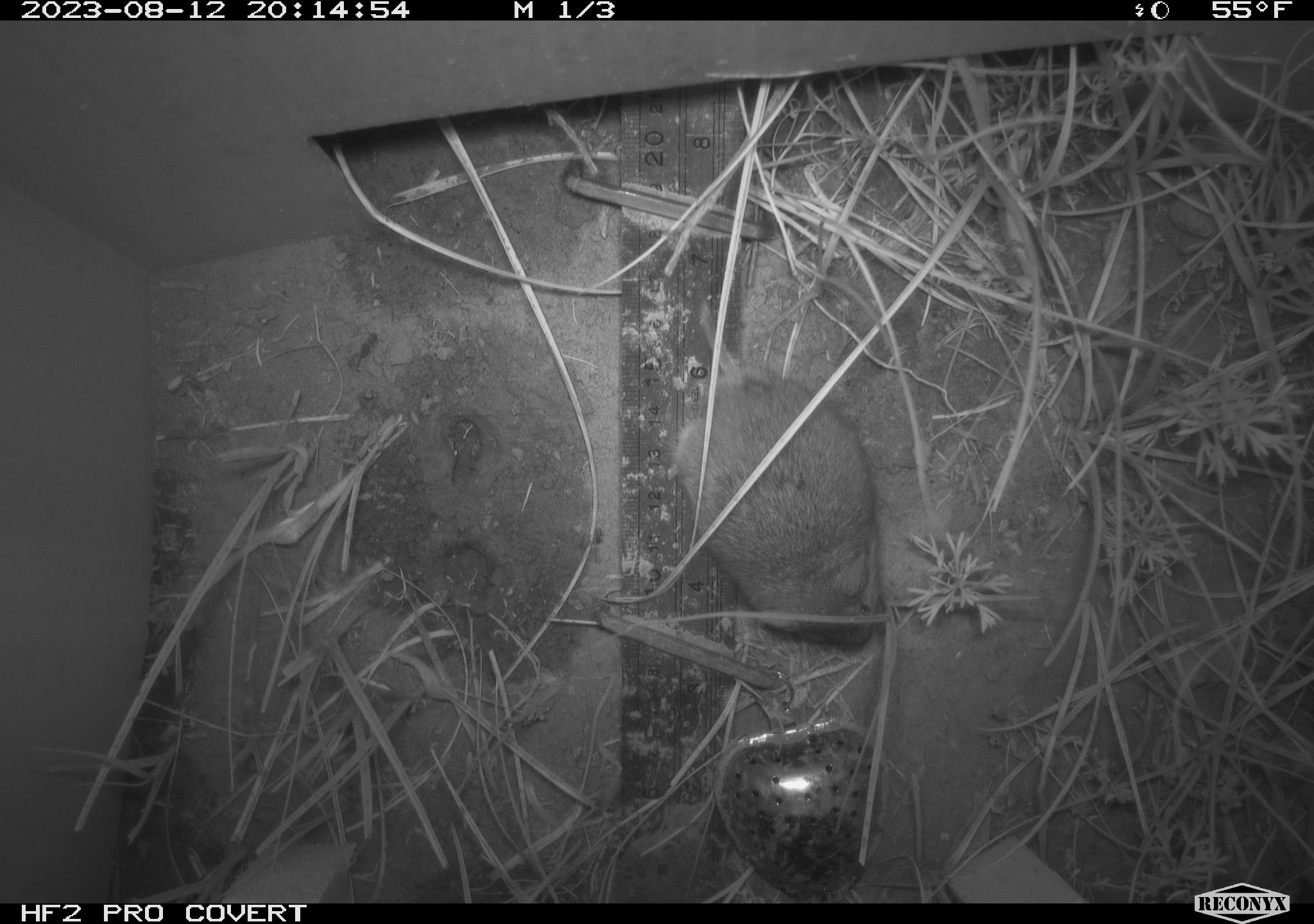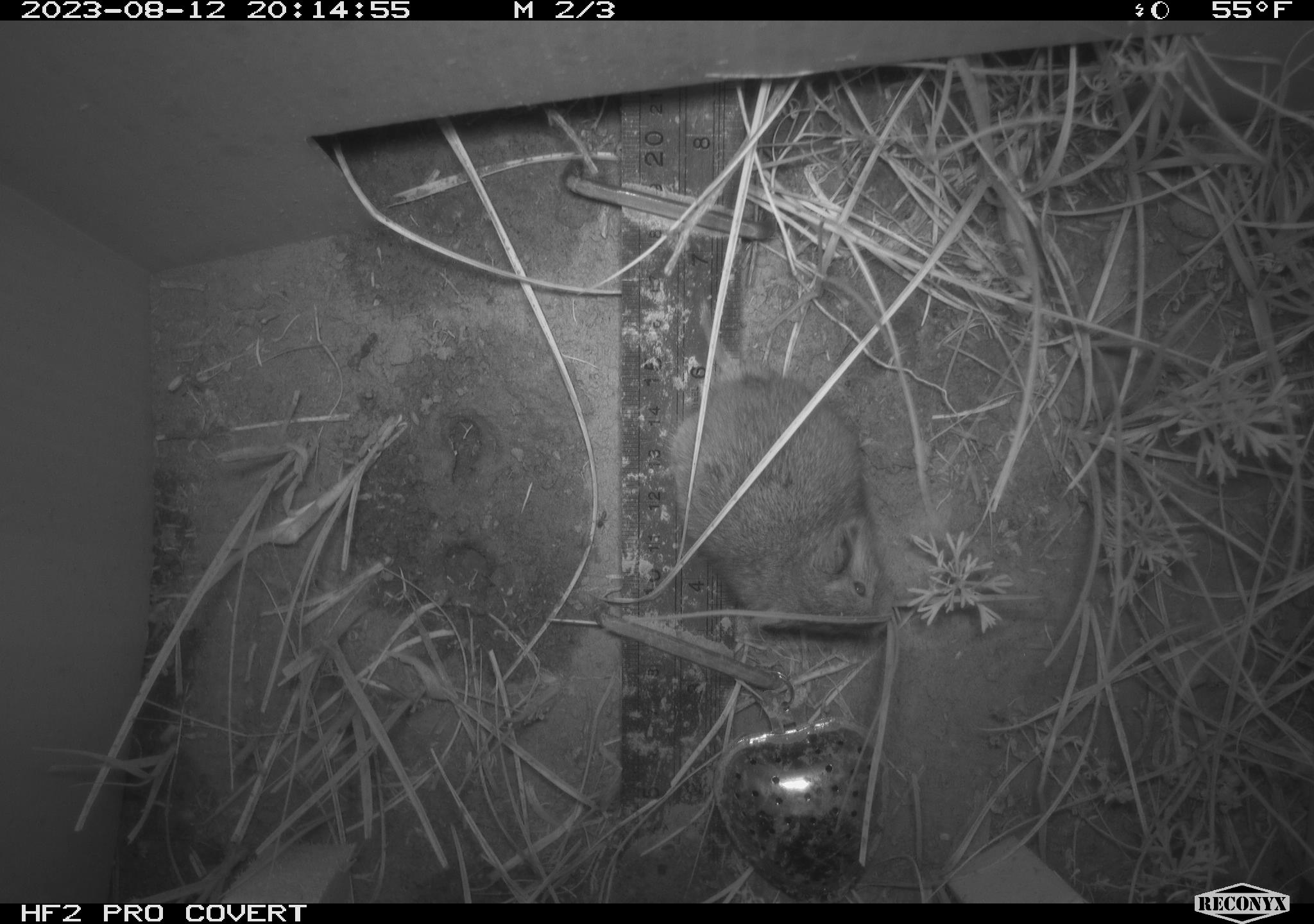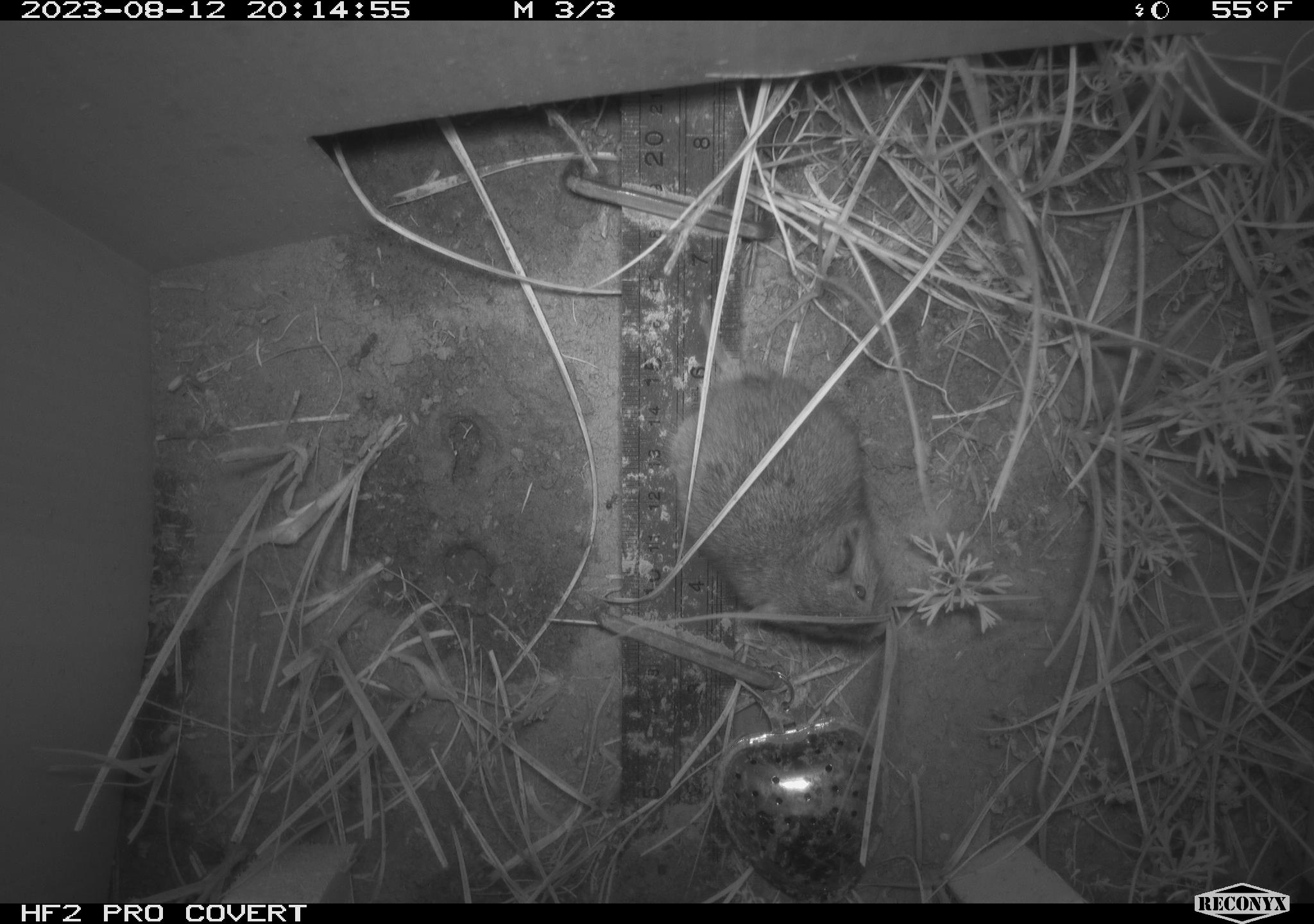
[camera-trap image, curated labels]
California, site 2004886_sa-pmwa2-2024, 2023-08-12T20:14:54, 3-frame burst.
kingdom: Animalia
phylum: Chordata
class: Mammalia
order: Rodentia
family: Cricetidae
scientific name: Arvicolinae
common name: voles, lemmings, and muskrats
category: arvicolinae subfamily